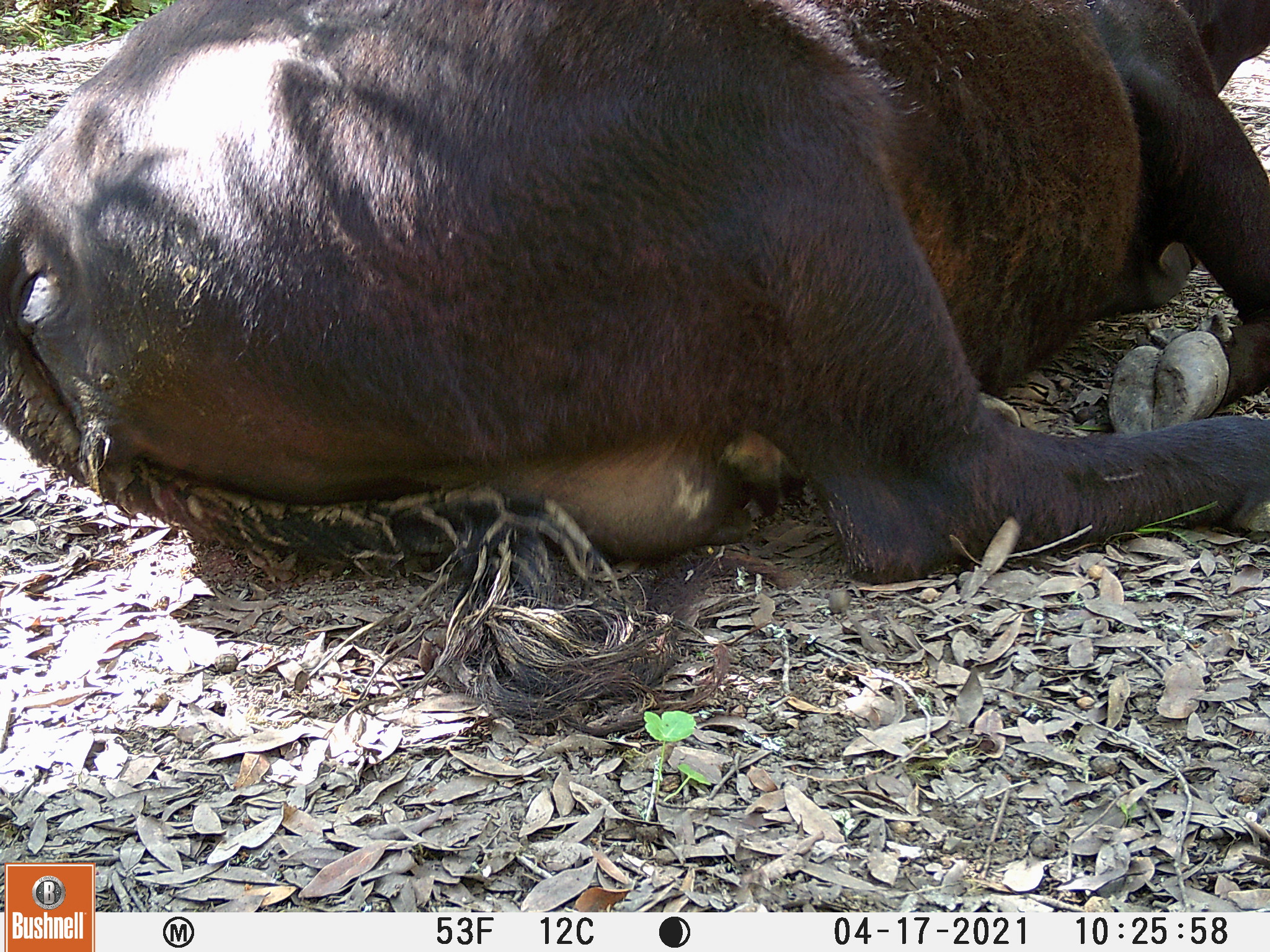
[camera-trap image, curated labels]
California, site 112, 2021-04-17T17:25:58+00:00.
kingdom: Animalia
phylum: Chordata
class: Mammalia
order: Artiodactyla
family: Bovidae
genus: Bos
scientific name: Bos taurus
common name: domestic cattle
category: cattle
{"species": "cattle (domestic cattle) (Bos taurus)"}